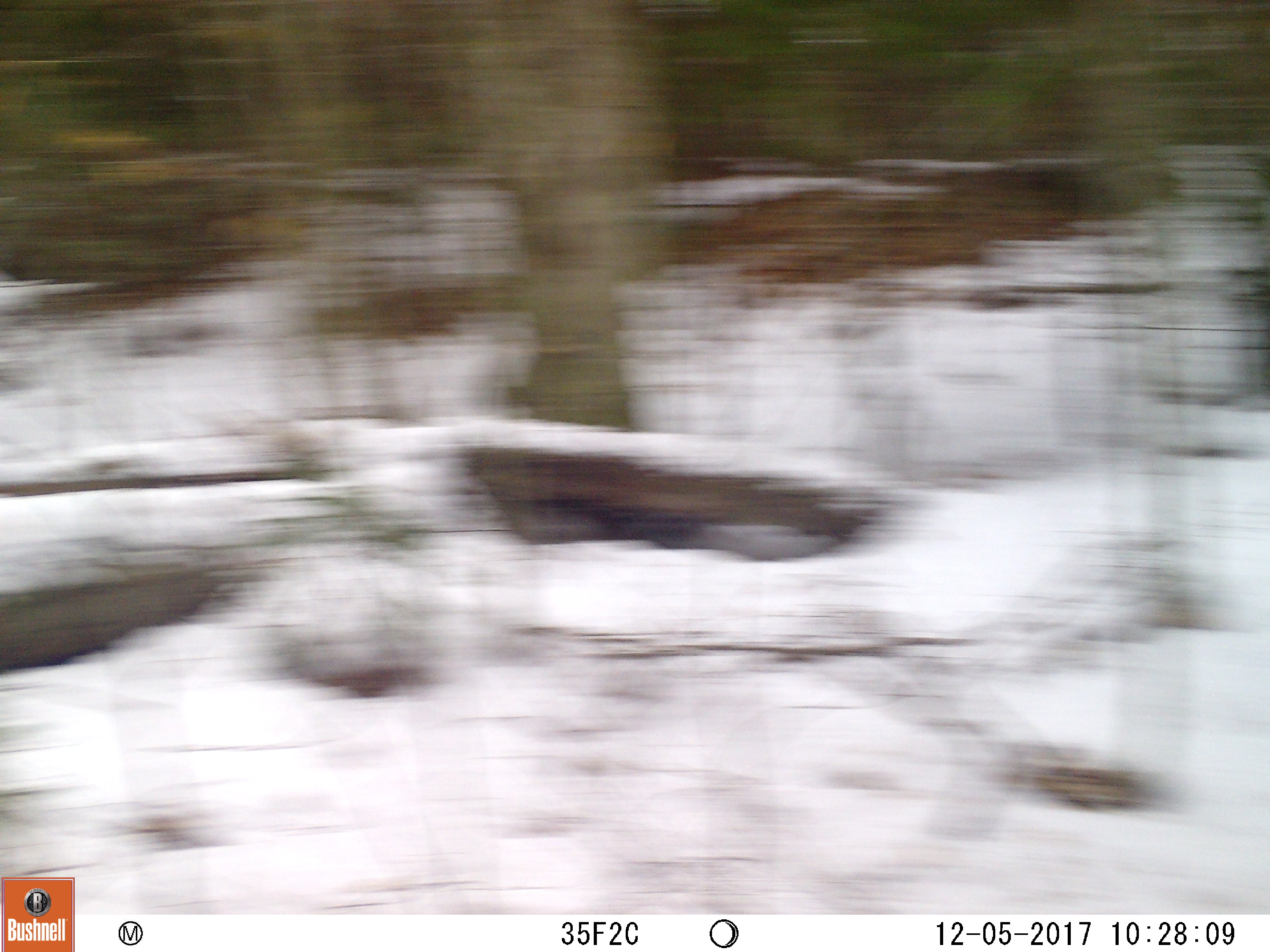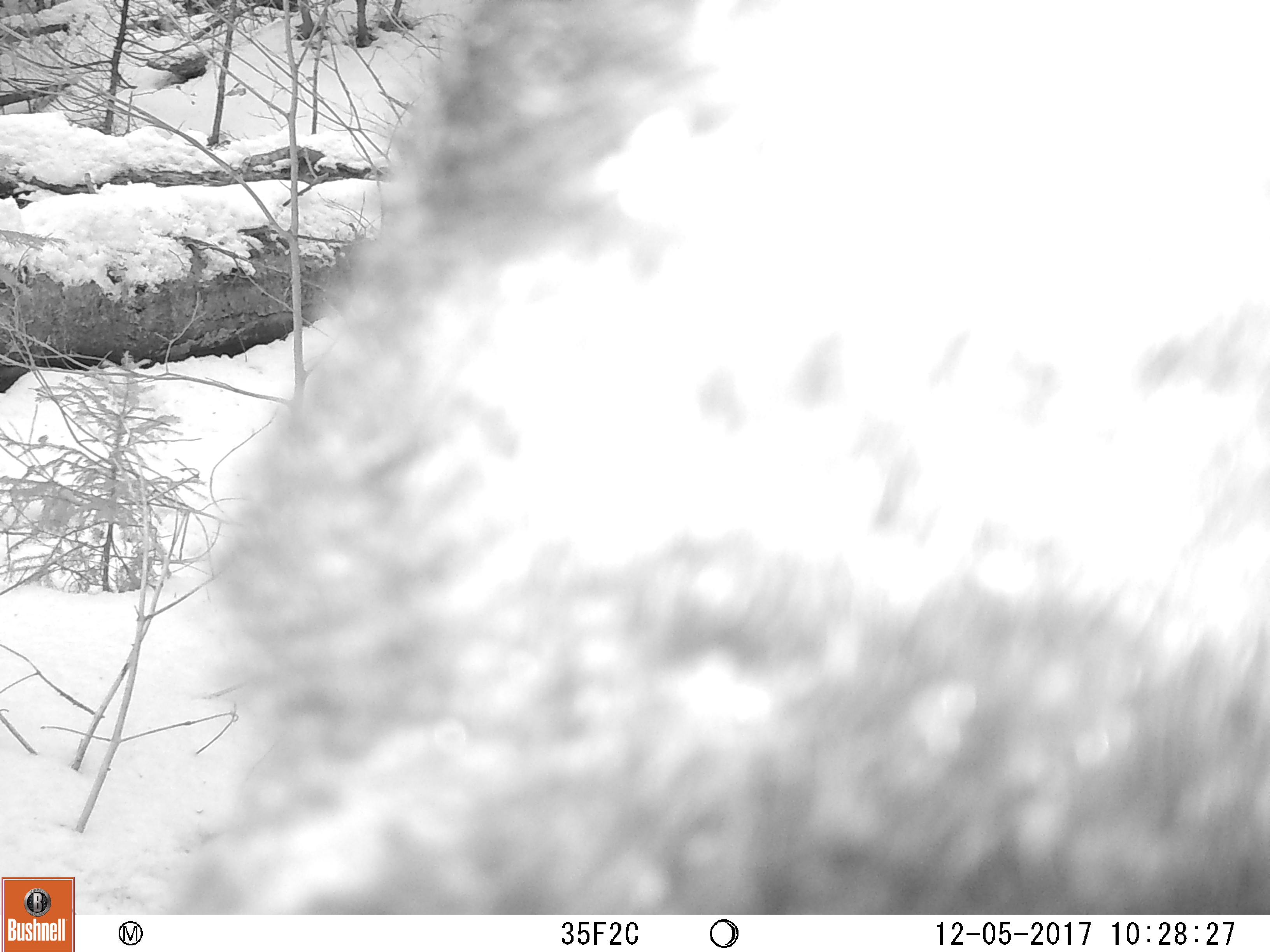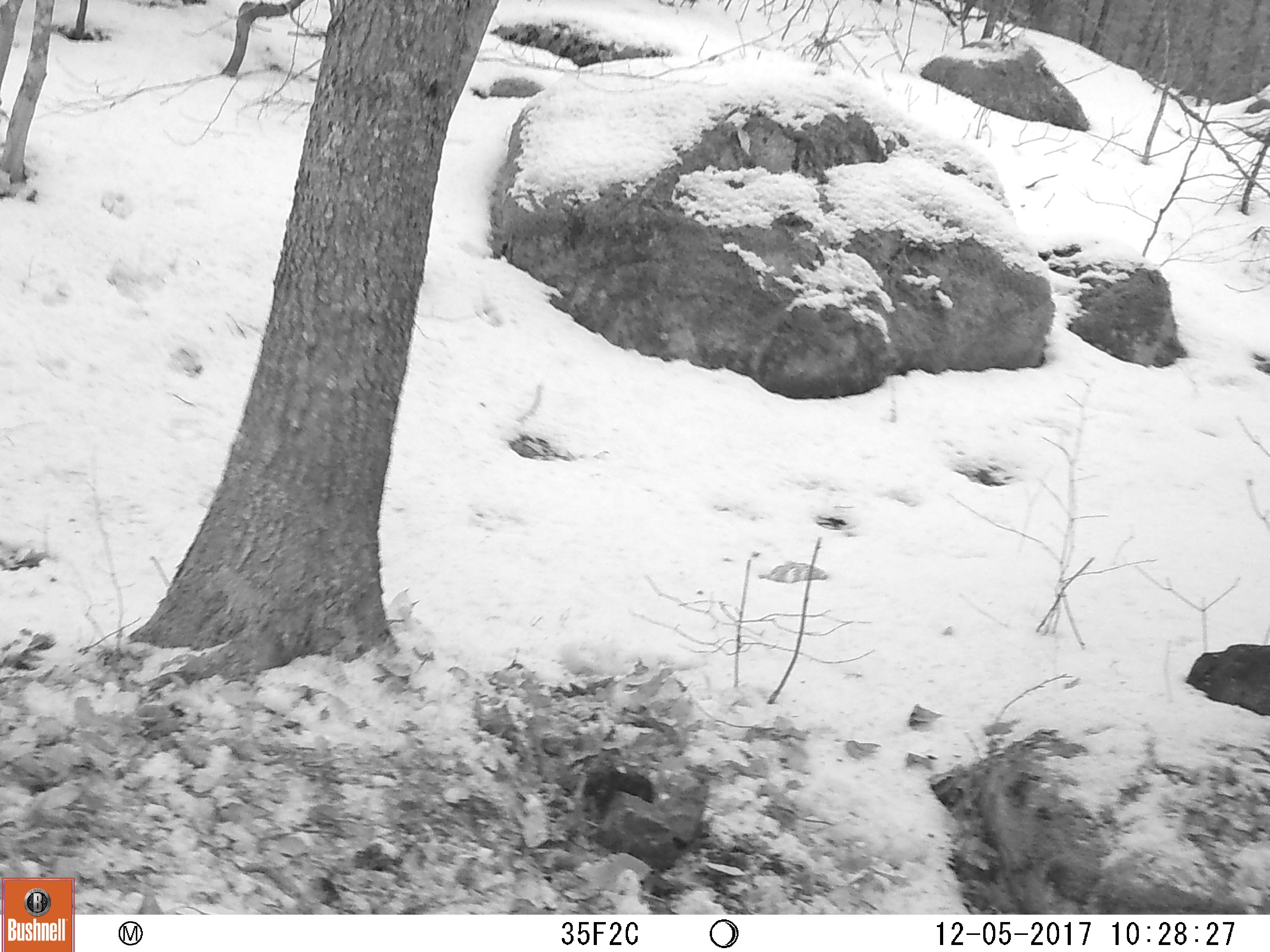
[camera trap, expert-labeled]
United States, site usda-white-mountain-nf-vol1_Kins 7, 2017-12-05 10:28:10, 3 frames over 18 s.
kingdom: Animalia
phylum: Chordata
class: Mammalia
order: Carnivora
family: Ursidae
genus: Ursus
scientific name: Ursus americanus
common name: black bear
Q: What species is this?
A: Black bear (Ursus americanus).